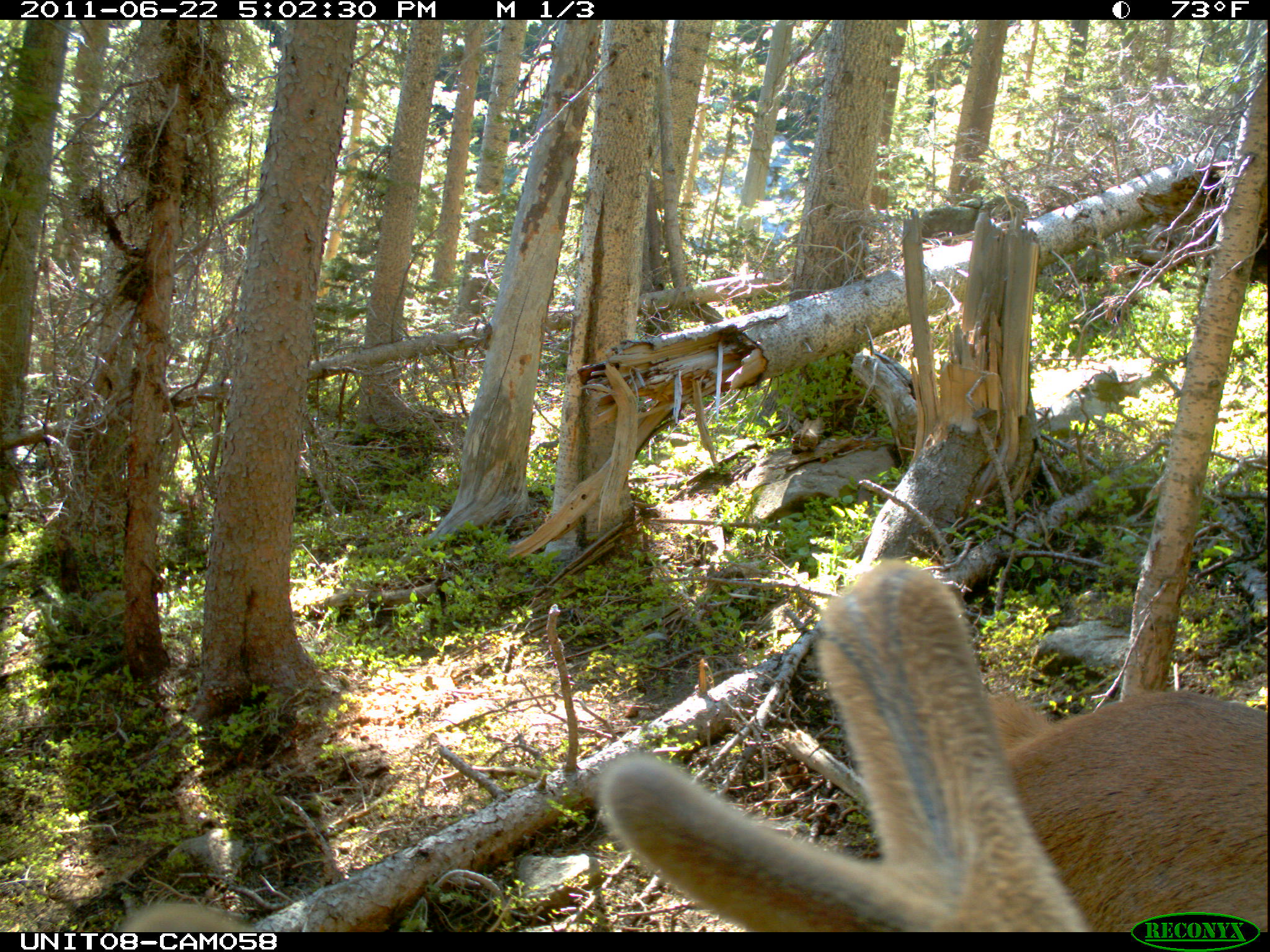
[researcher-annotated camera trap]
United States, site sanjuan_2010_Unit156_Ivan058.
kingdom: Animalia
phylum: Chordata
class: Mammalia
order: Artiodactyla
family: Cervidae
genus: Cervus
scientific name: Cervus elaphus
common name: red deer